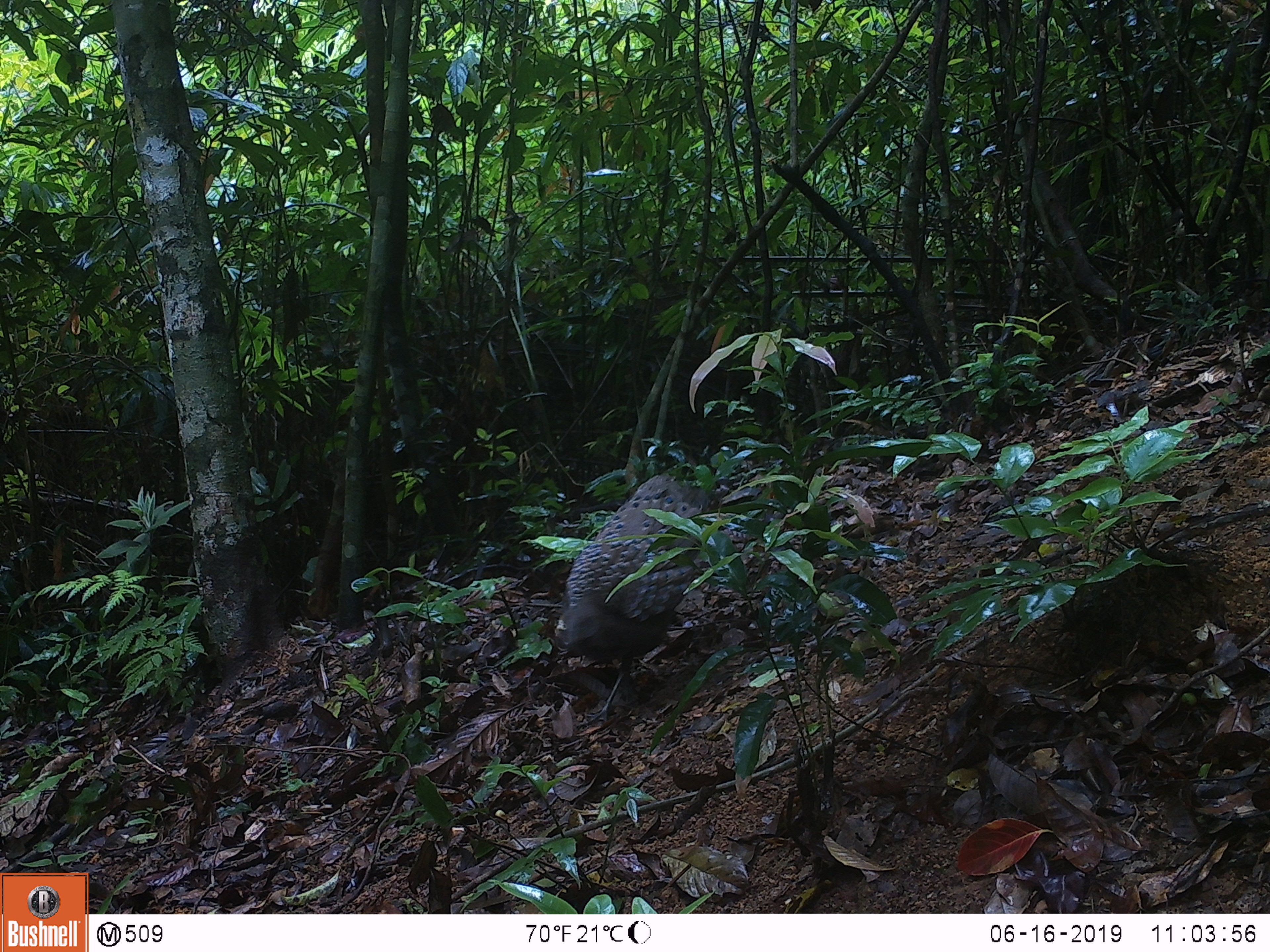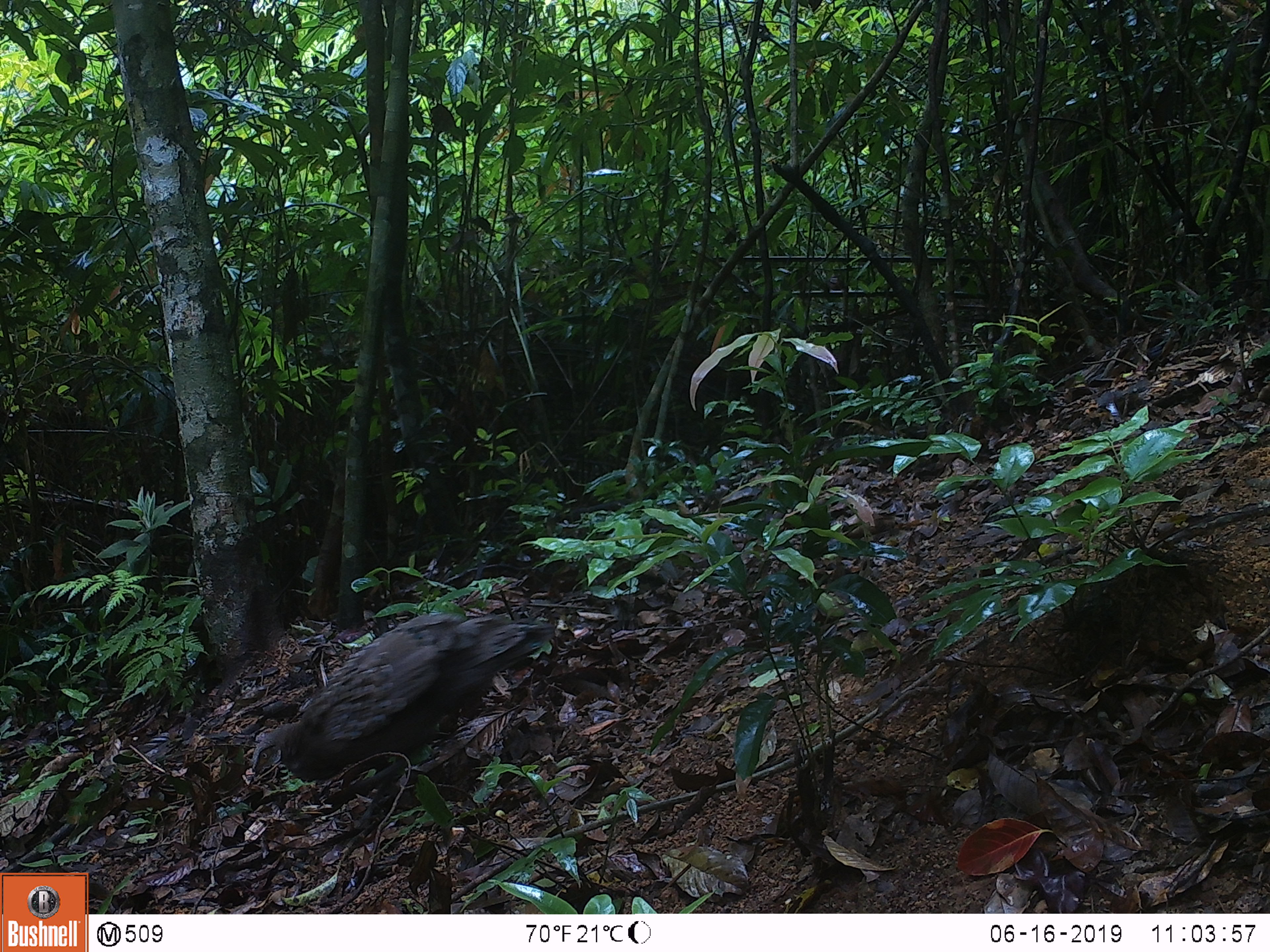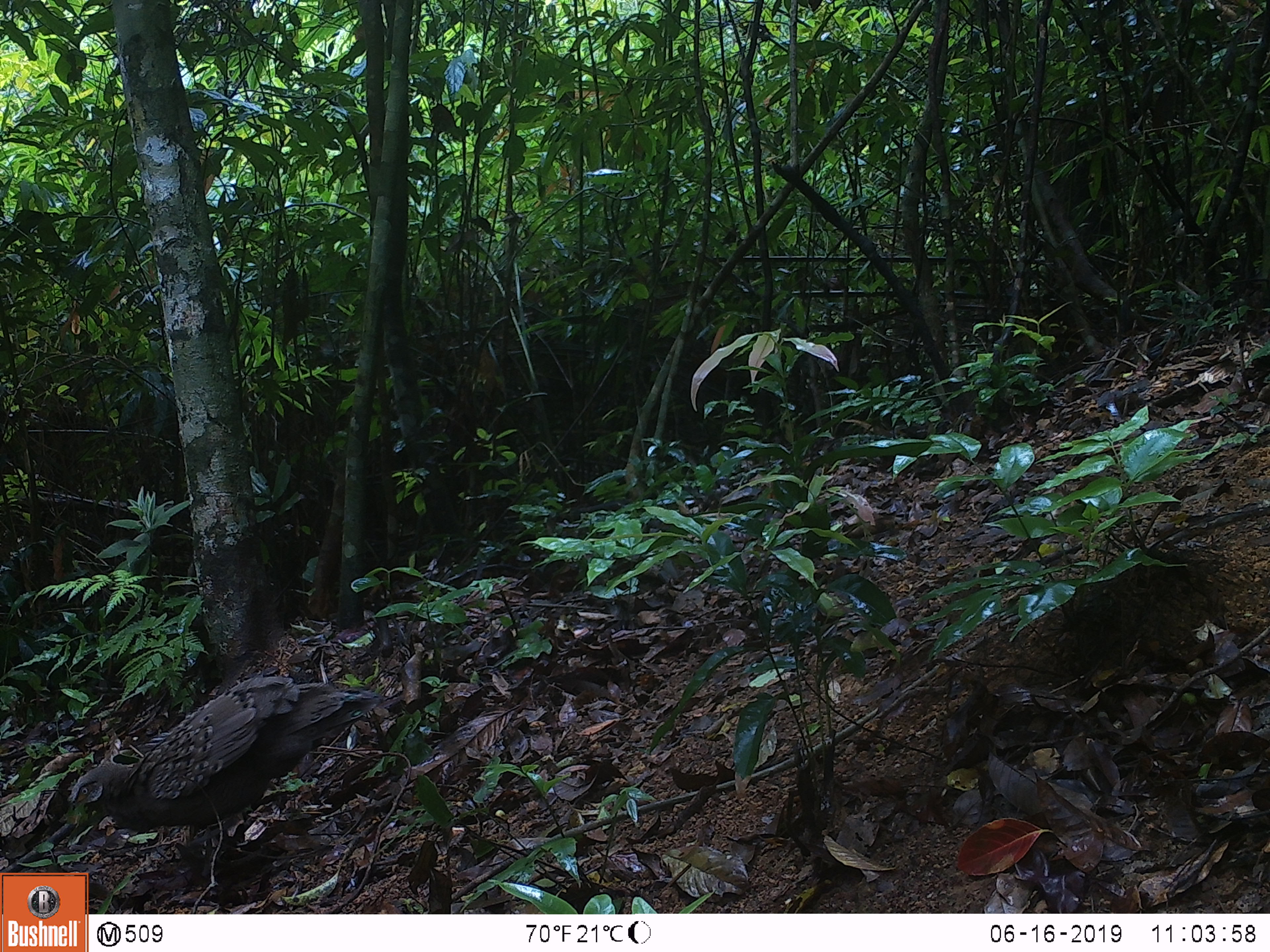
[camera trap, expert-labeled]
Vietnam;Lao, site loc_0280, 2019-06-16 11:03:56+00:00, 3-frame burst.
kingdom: Animalia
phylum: Chordata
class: Aves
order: Galliformes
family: Phasianidae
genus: Polyplectron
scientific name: Polyplectron bicalcaratum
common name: gray peacock-pheasant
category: grey peacock pheasant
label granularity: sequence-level